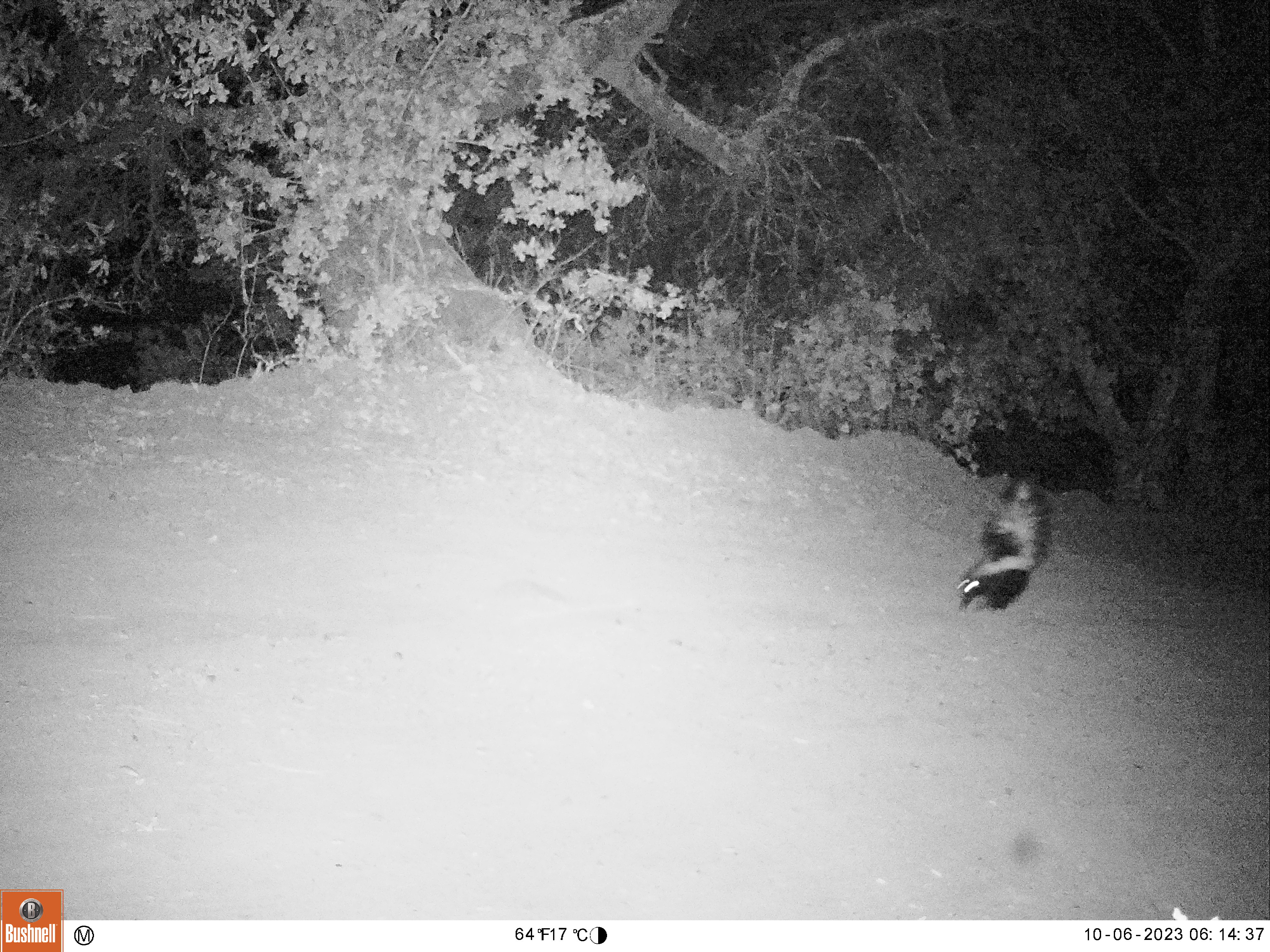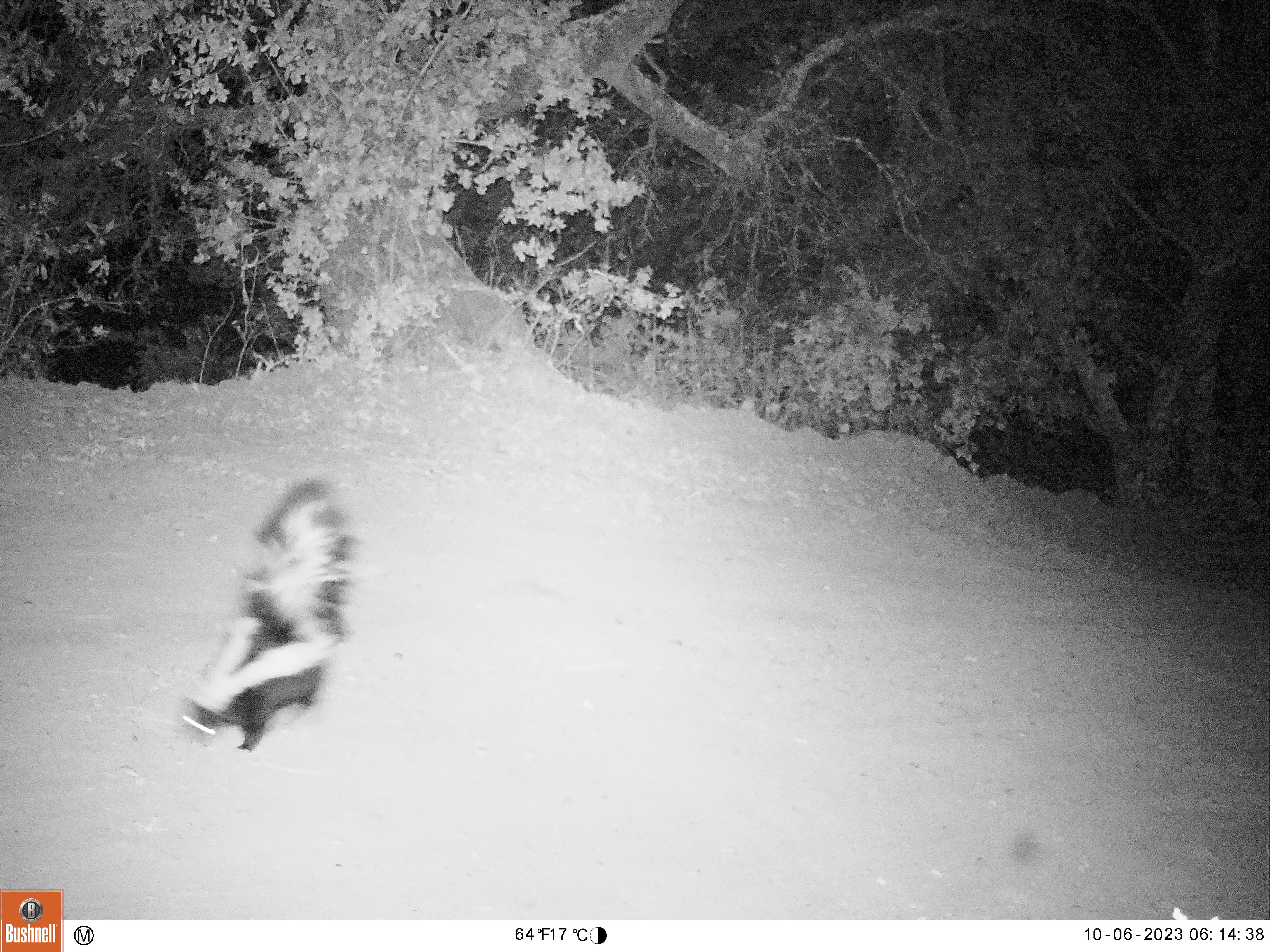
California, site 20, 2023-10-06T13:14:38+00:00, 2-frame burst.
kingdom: Animalia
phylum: Chordata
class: Mammalia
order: Carnivora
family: Mephitidae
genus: Mephitis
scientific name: Mephitis mephitis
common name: striped skunk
Striped skunk (Mephitis mephitis).